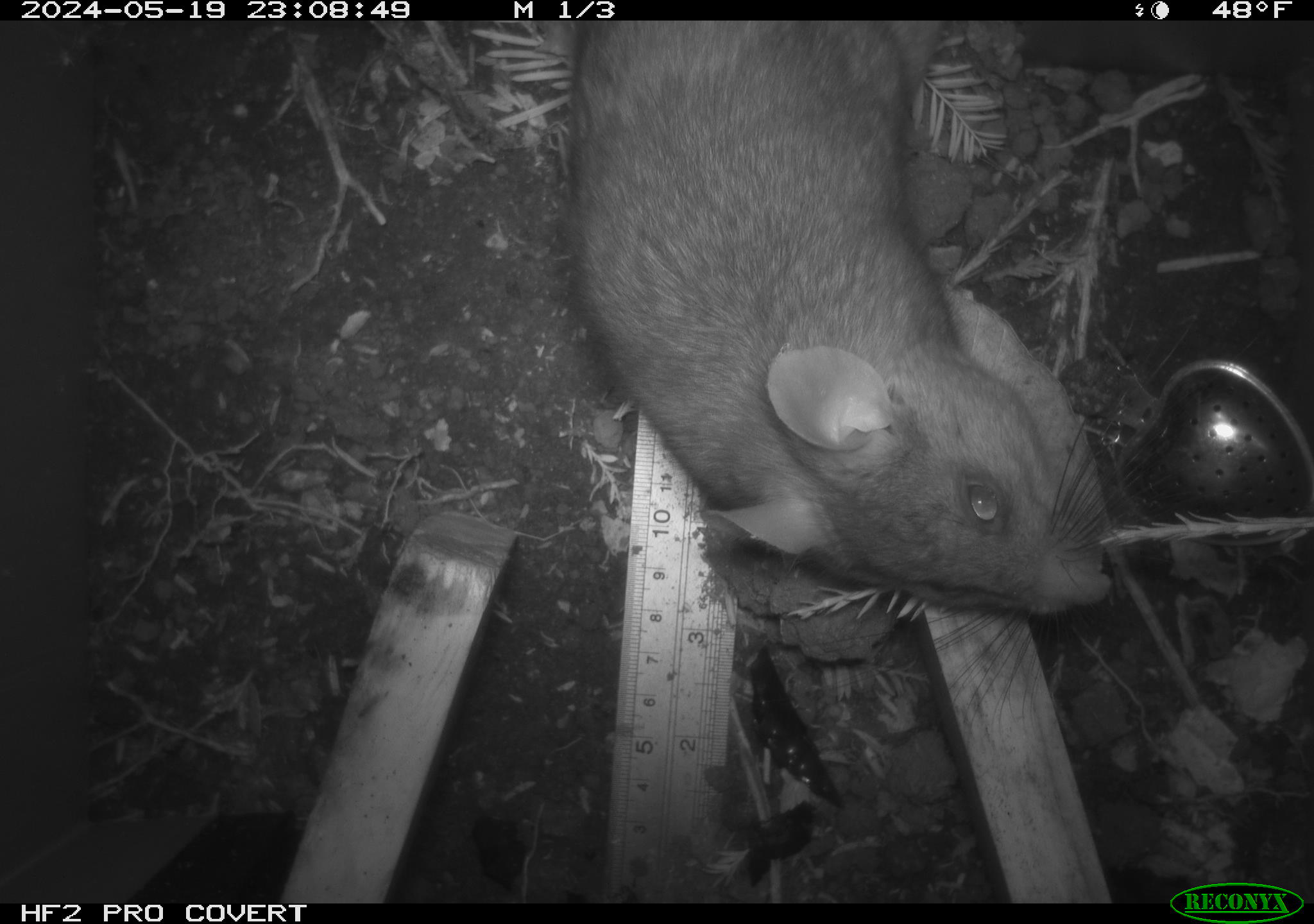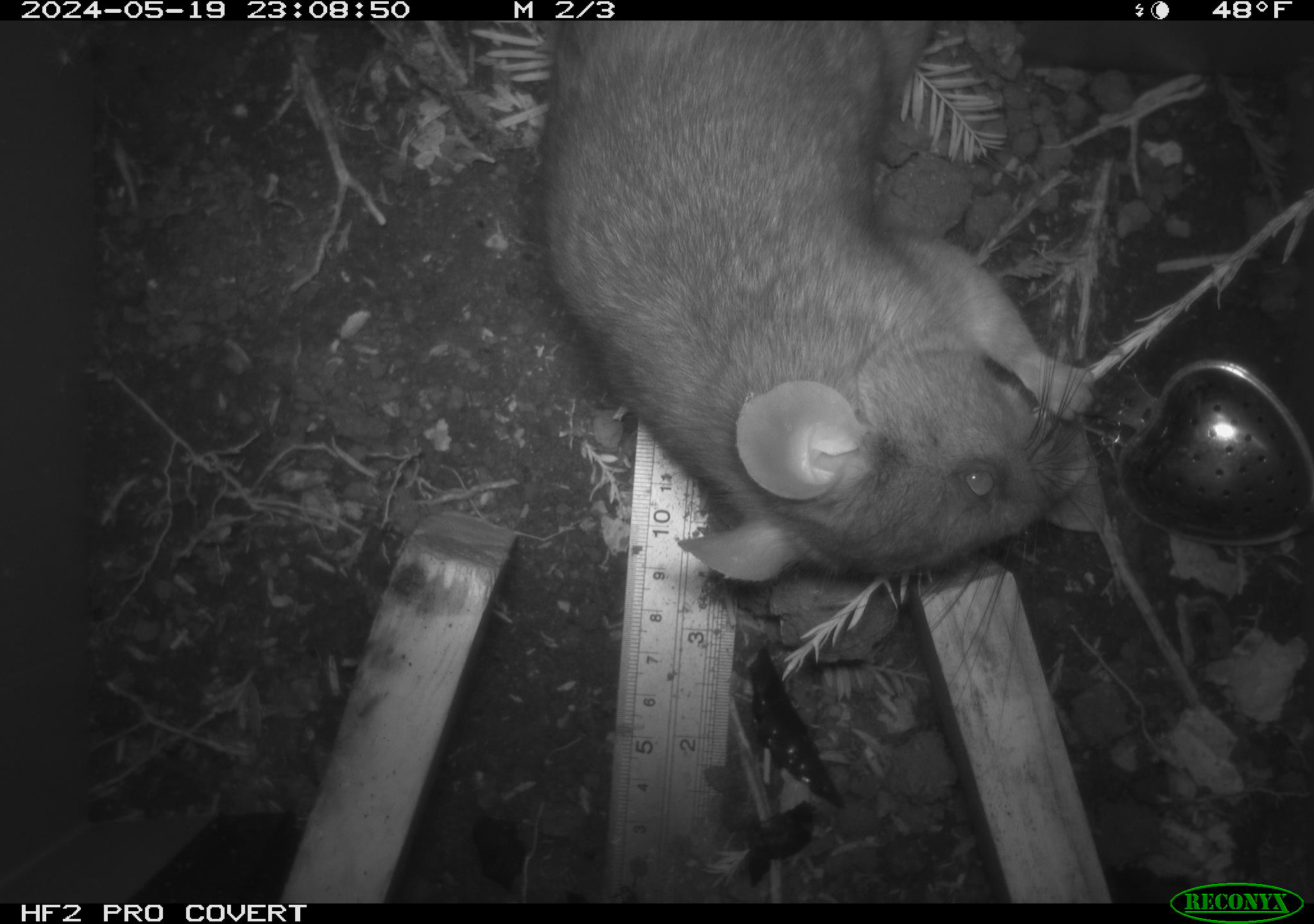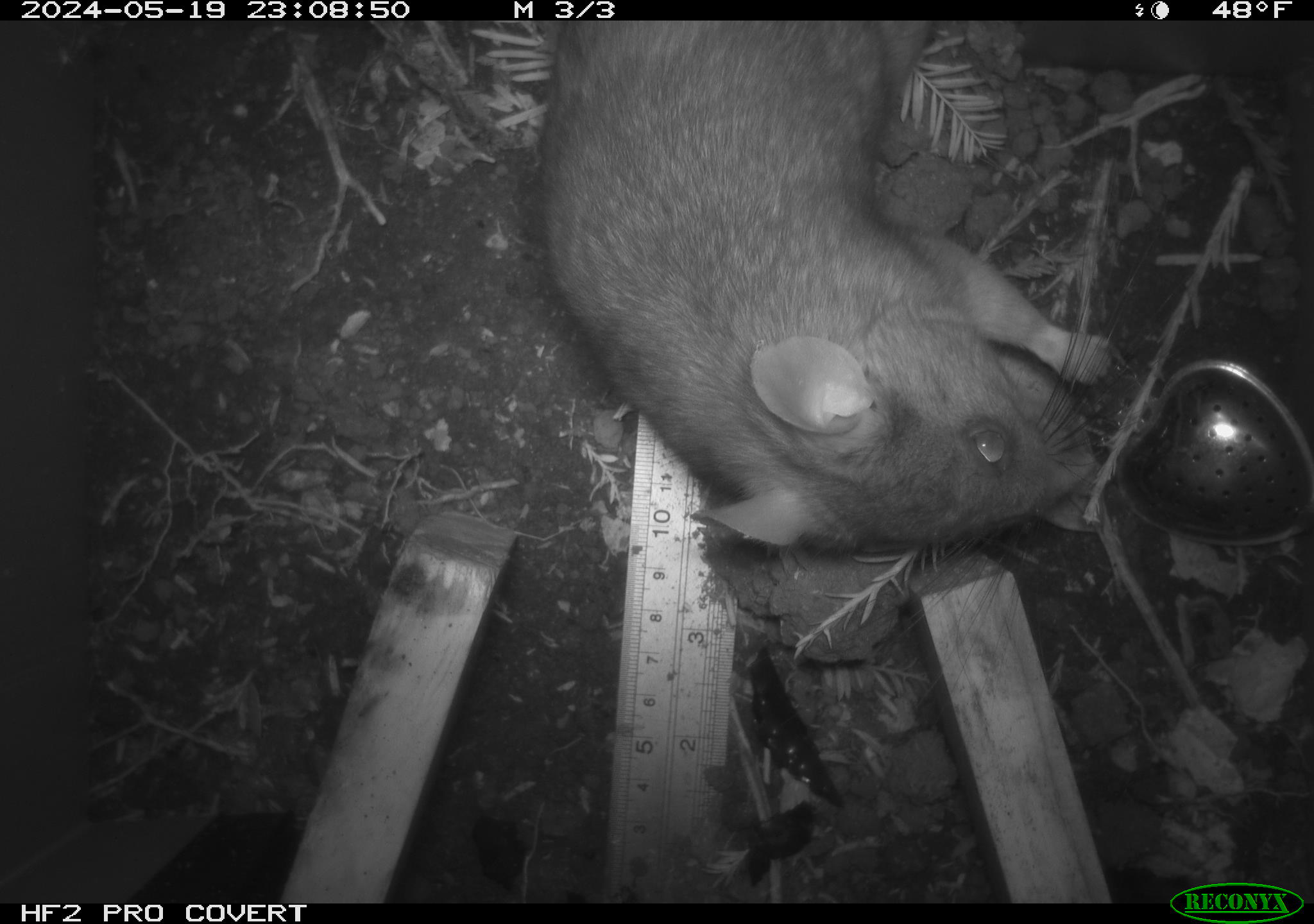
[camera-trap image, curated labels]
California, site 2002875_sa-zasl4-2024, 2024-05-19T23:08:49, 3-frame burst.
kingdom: Animalia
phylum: Chordata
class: Mammalia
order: Rodentia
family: Cricetidae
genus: Neotoma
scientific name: Neotoma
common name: pack rat or woodrat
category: neotoma species